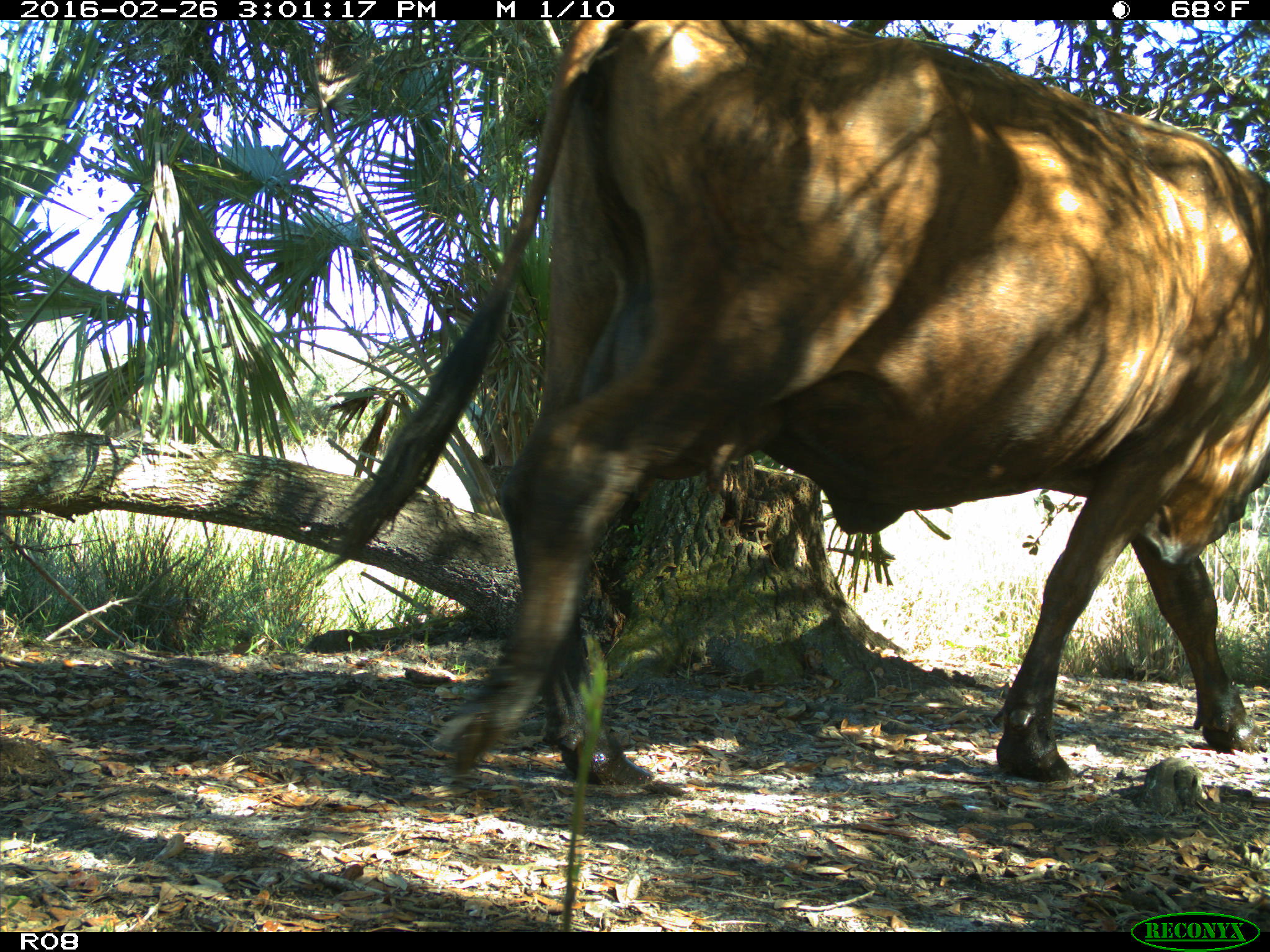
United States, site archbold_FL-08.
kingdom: Animalia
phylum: Chordata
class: Mammalia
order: Artiodactyla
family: Bovidae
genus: Bos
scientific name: Bos taurus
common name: domestic cow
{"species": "Bos taurus (domestic cow)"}